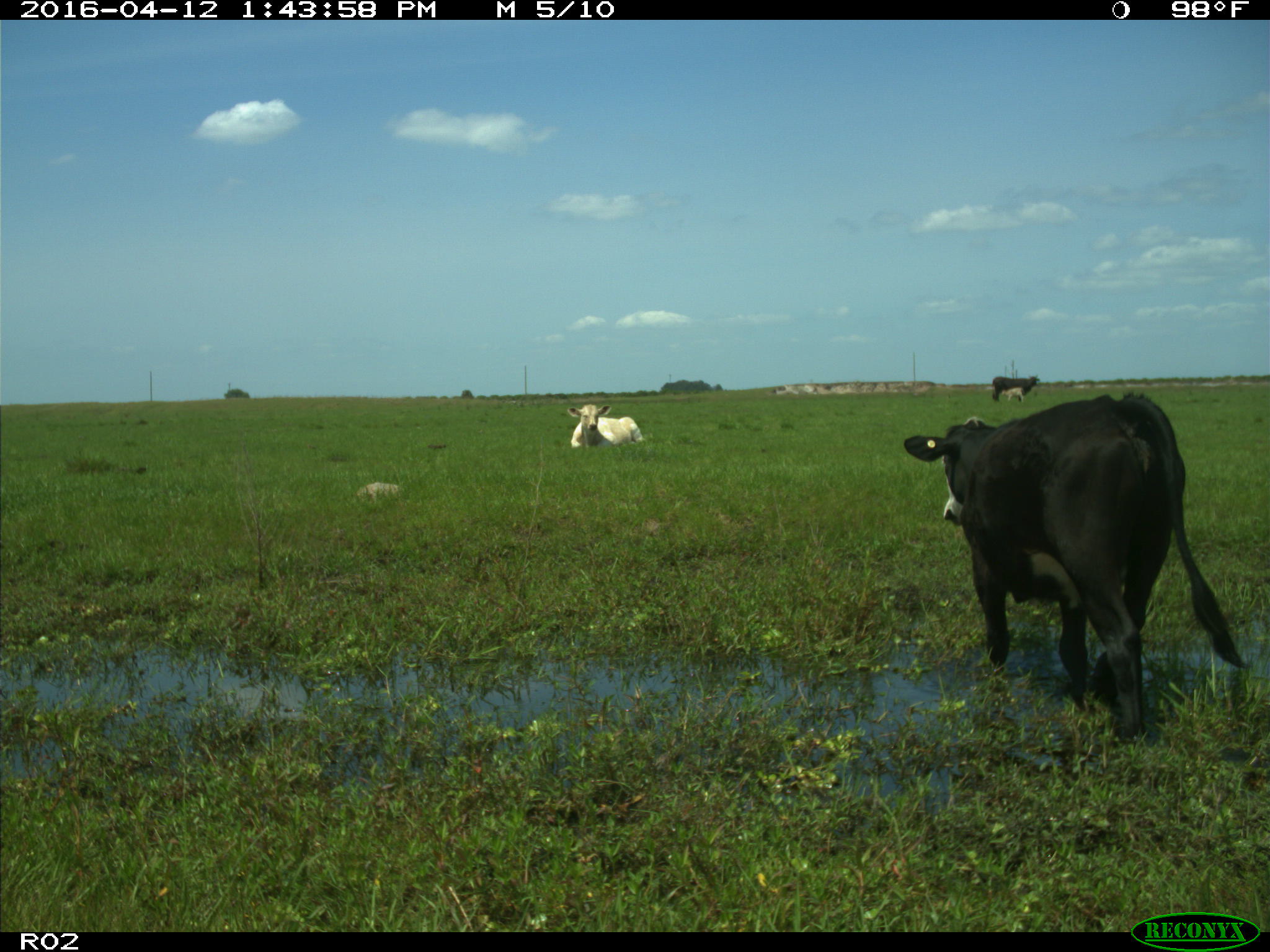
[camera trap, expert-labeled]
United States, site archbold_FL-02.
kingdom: Animalia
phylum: Chordata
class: Mammalia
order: Artiodactyla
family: Bovidae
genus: Bos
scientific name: Bos taurus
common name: domestic cow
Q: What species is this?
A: Bos taurus (domestic cow).